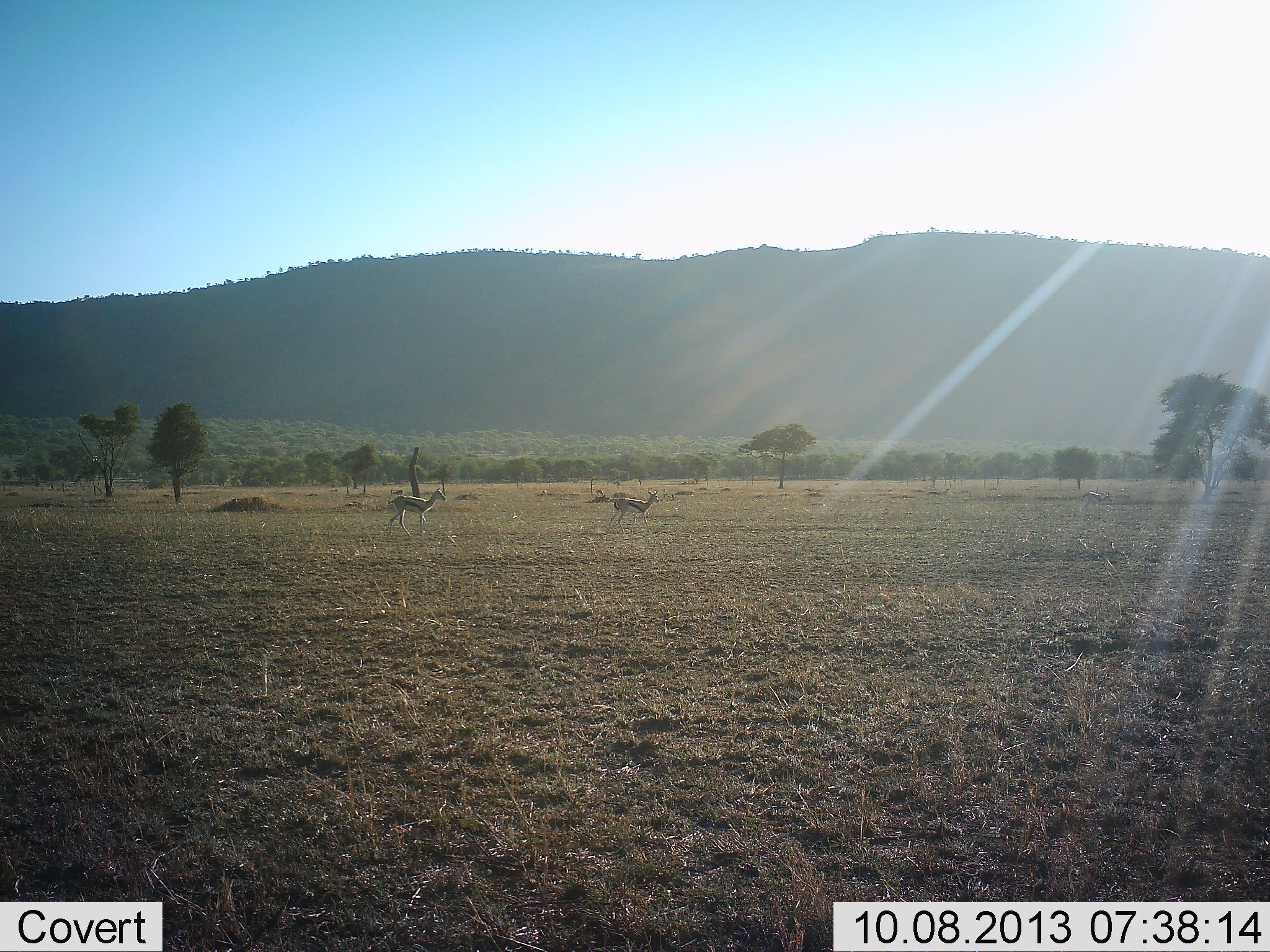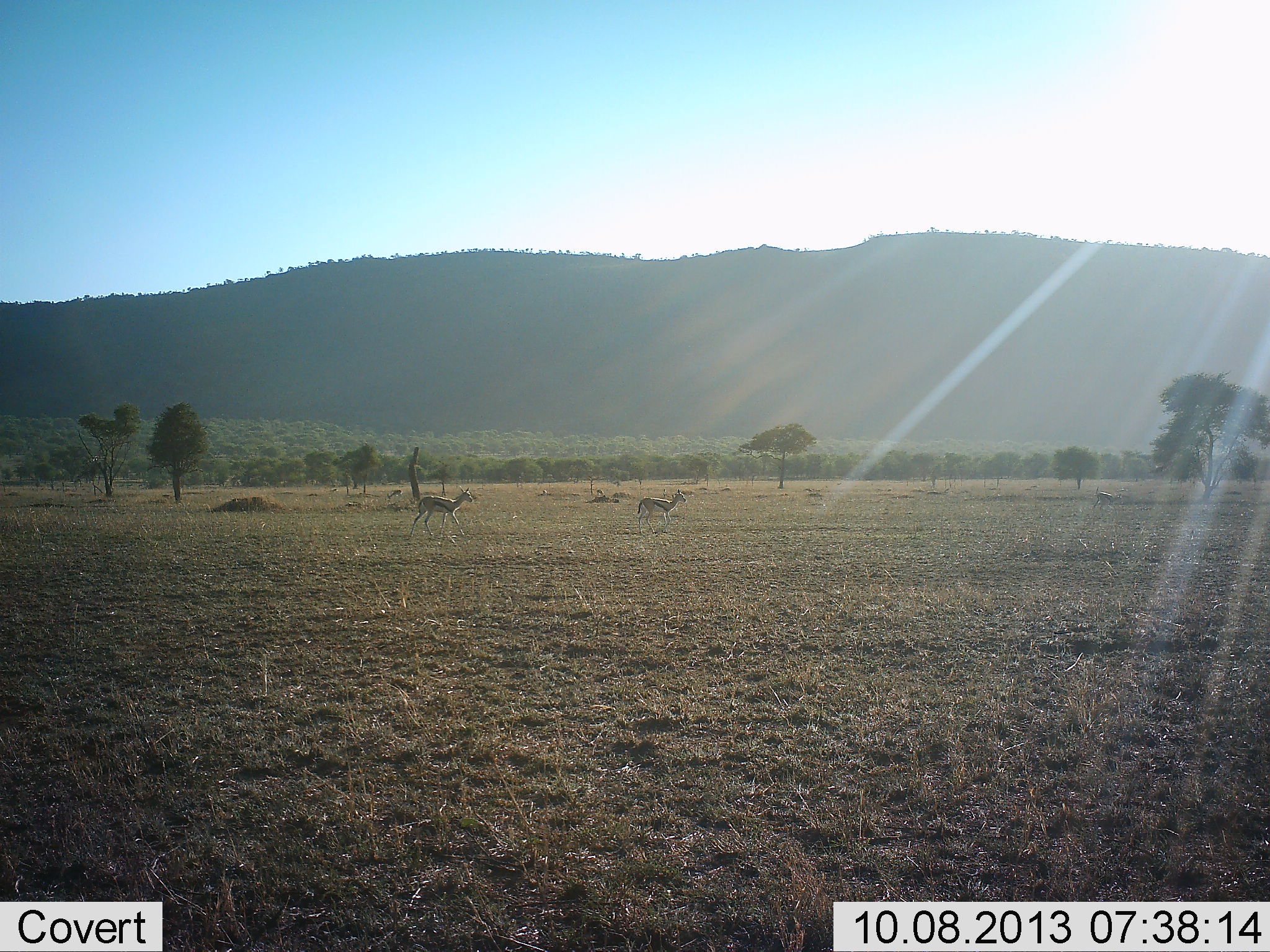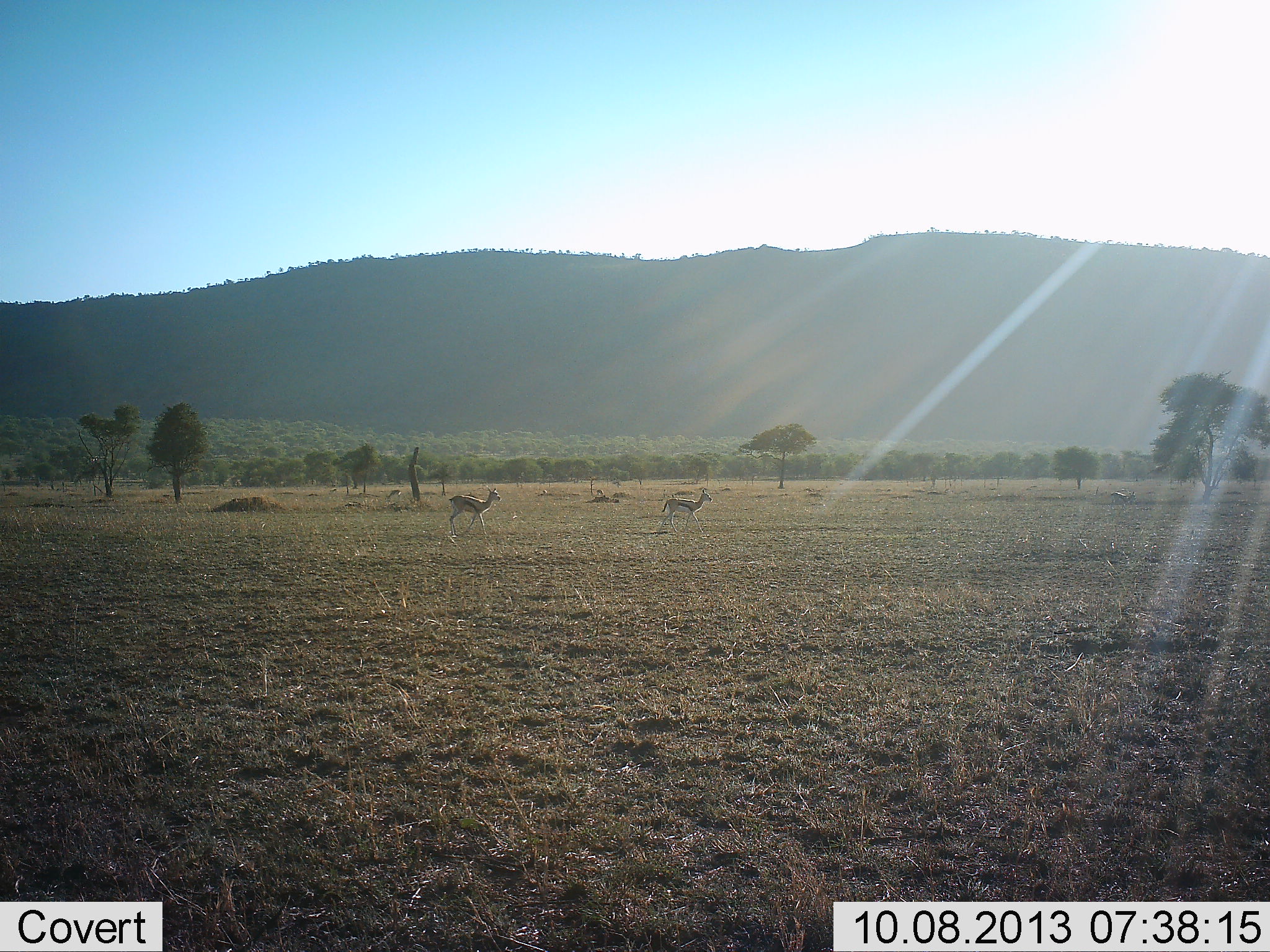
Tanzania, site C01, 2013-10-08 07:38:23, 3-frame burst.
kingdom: Animalia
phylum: Chordata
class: Mammalia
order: Artiodactyla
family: Bovidae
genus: Eudorcas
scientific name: Eudorcas thomsonii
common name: thomson's gazelle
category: gazellethomsons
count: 3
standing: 3%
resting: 0%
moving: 100%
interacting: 0%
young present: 7%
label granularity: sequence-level